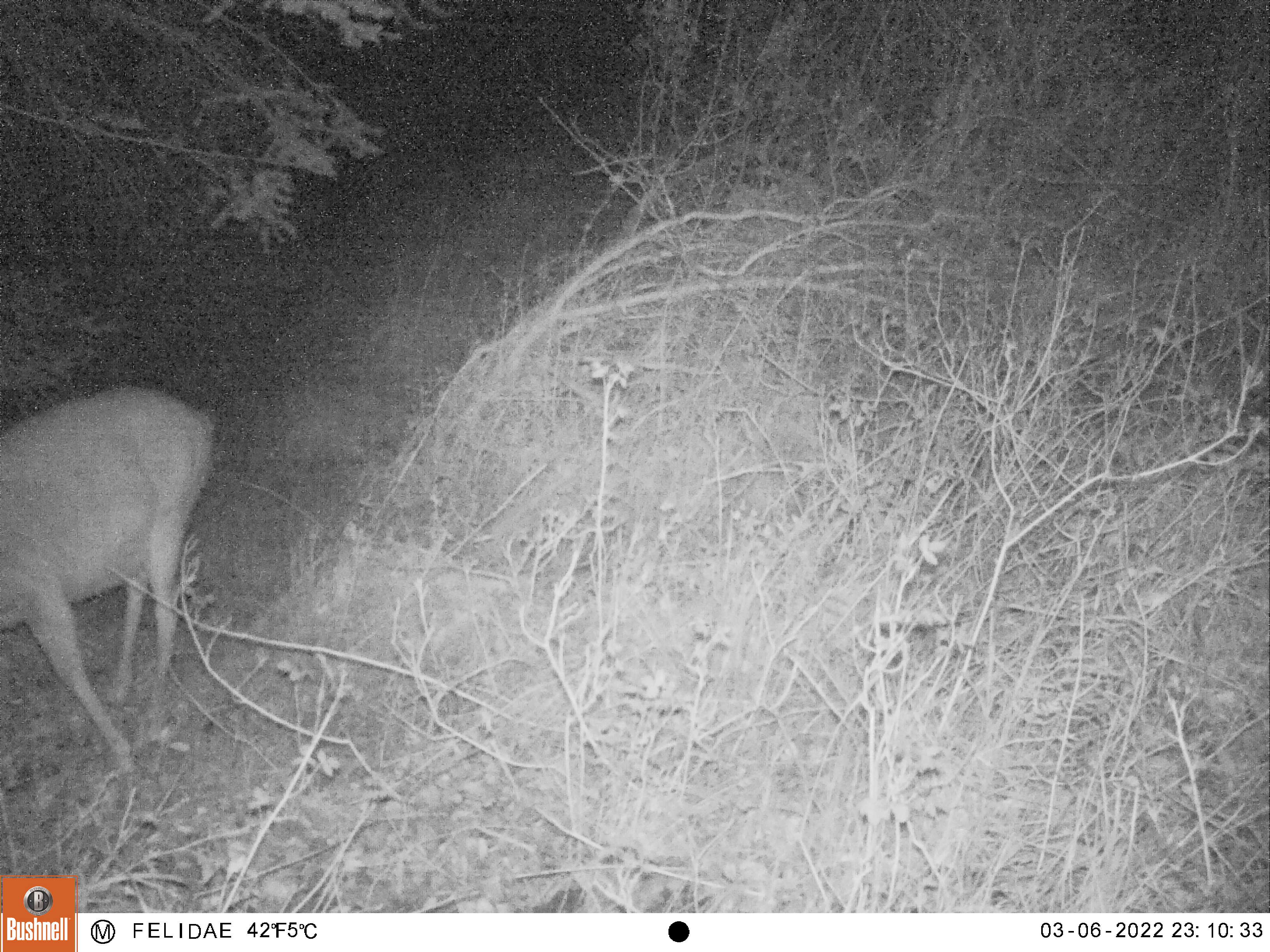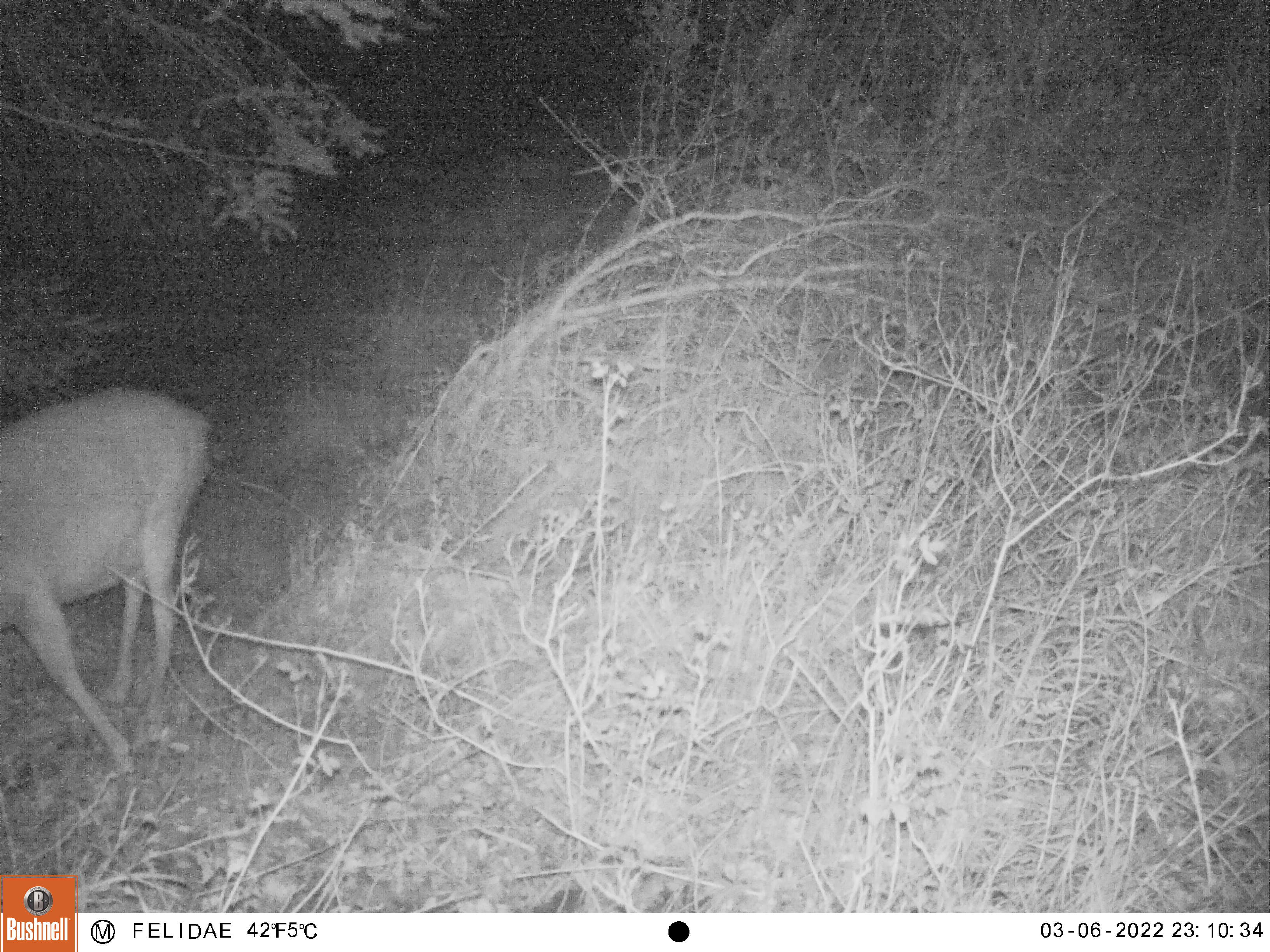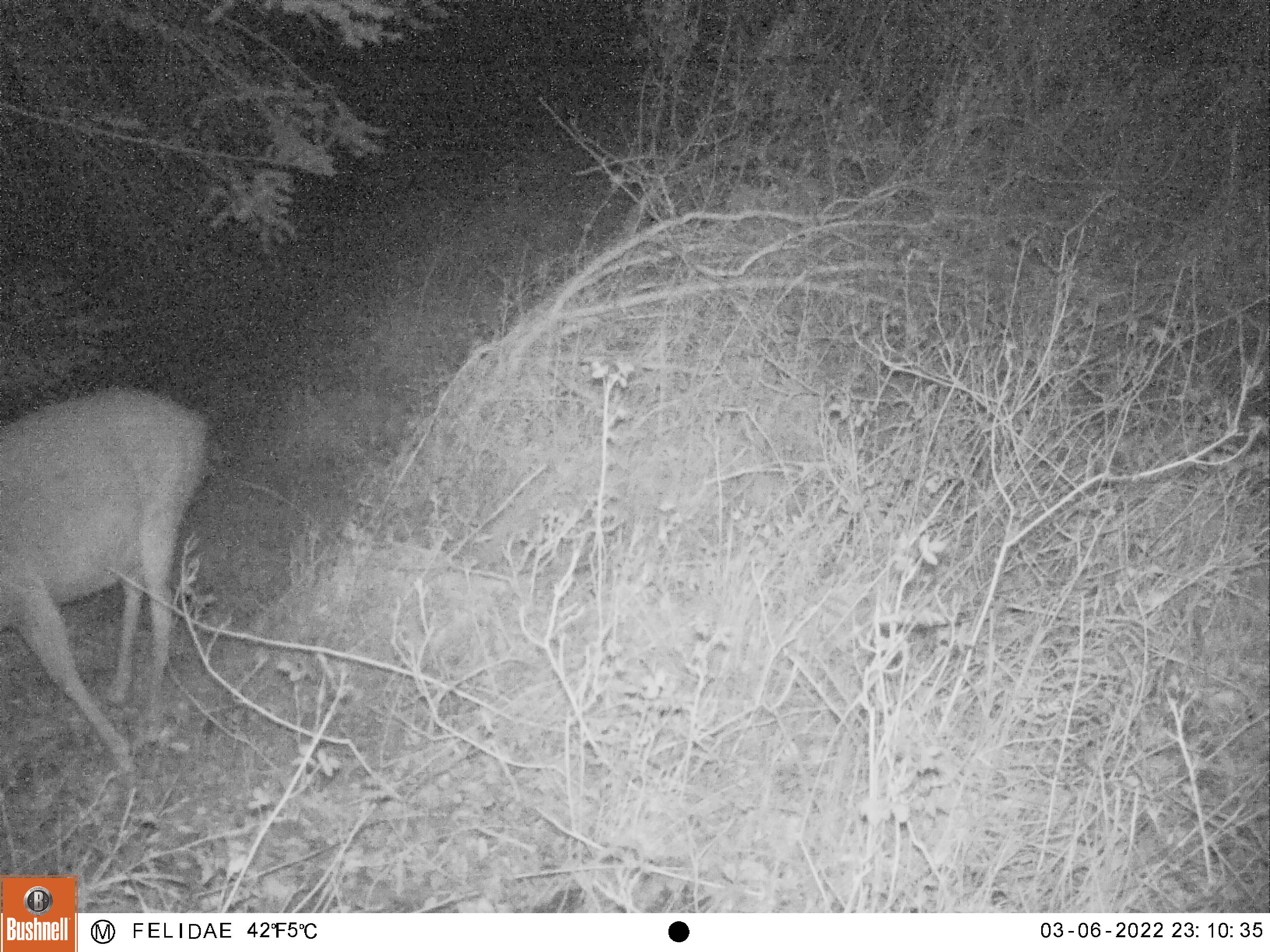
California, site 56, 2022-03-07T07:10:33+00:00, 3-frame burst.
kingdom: Animalia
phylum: Chordata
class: Mammalia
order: Artiodactyla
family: Cervidae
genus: Odocoileus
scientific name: Odocoileus hemionus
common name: mule deer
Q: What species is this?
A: Mule deer (Odocoileus hemionus).